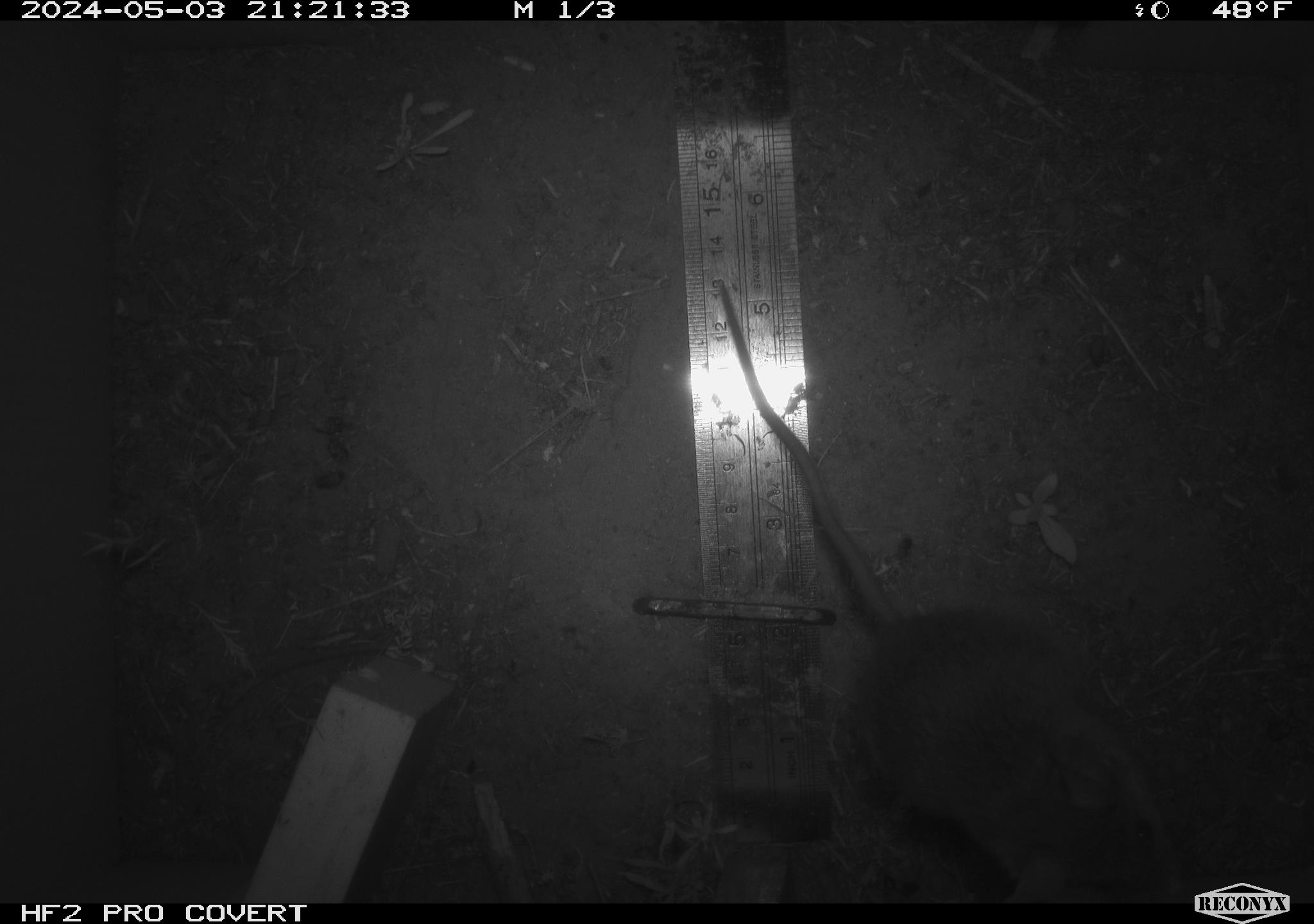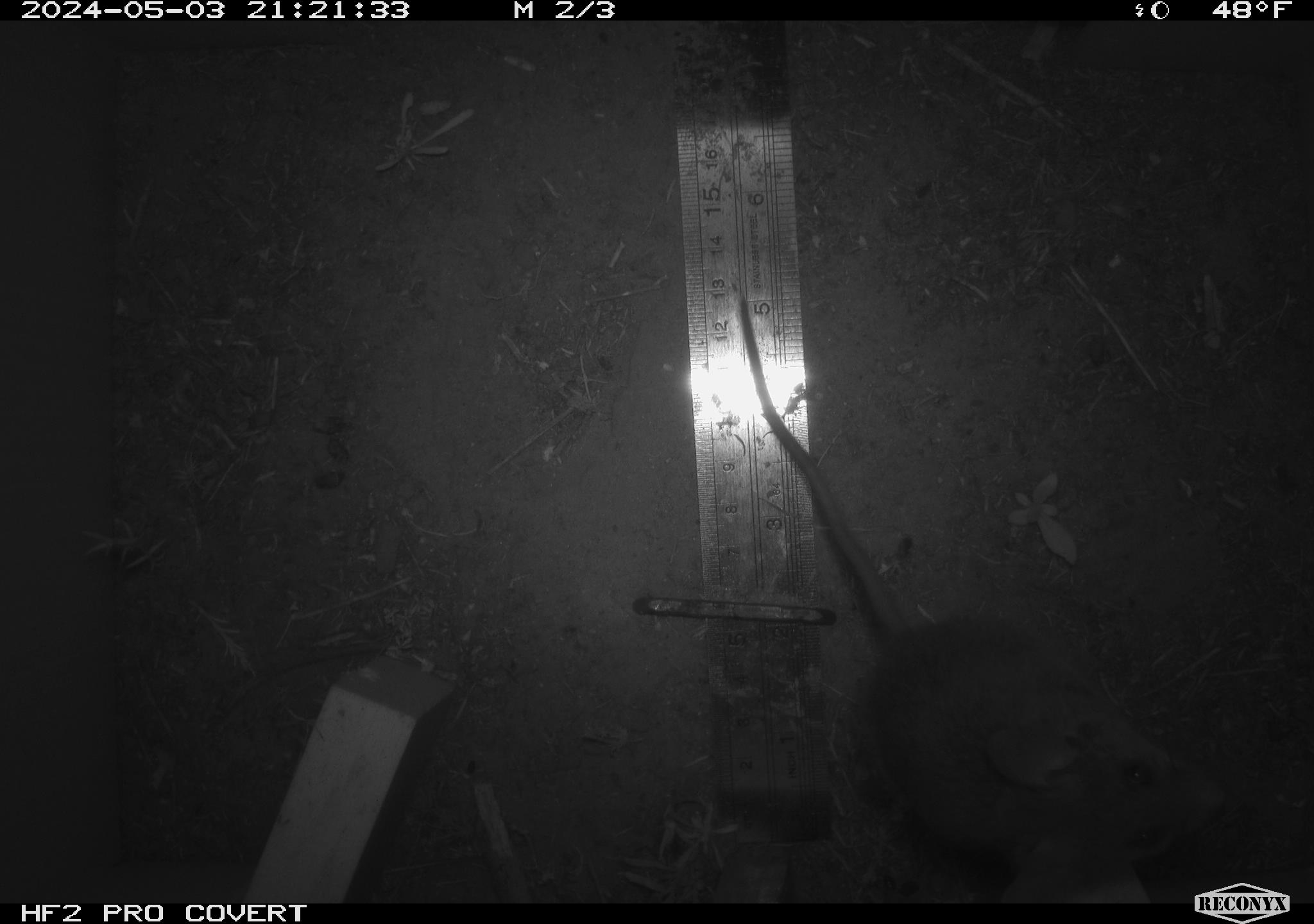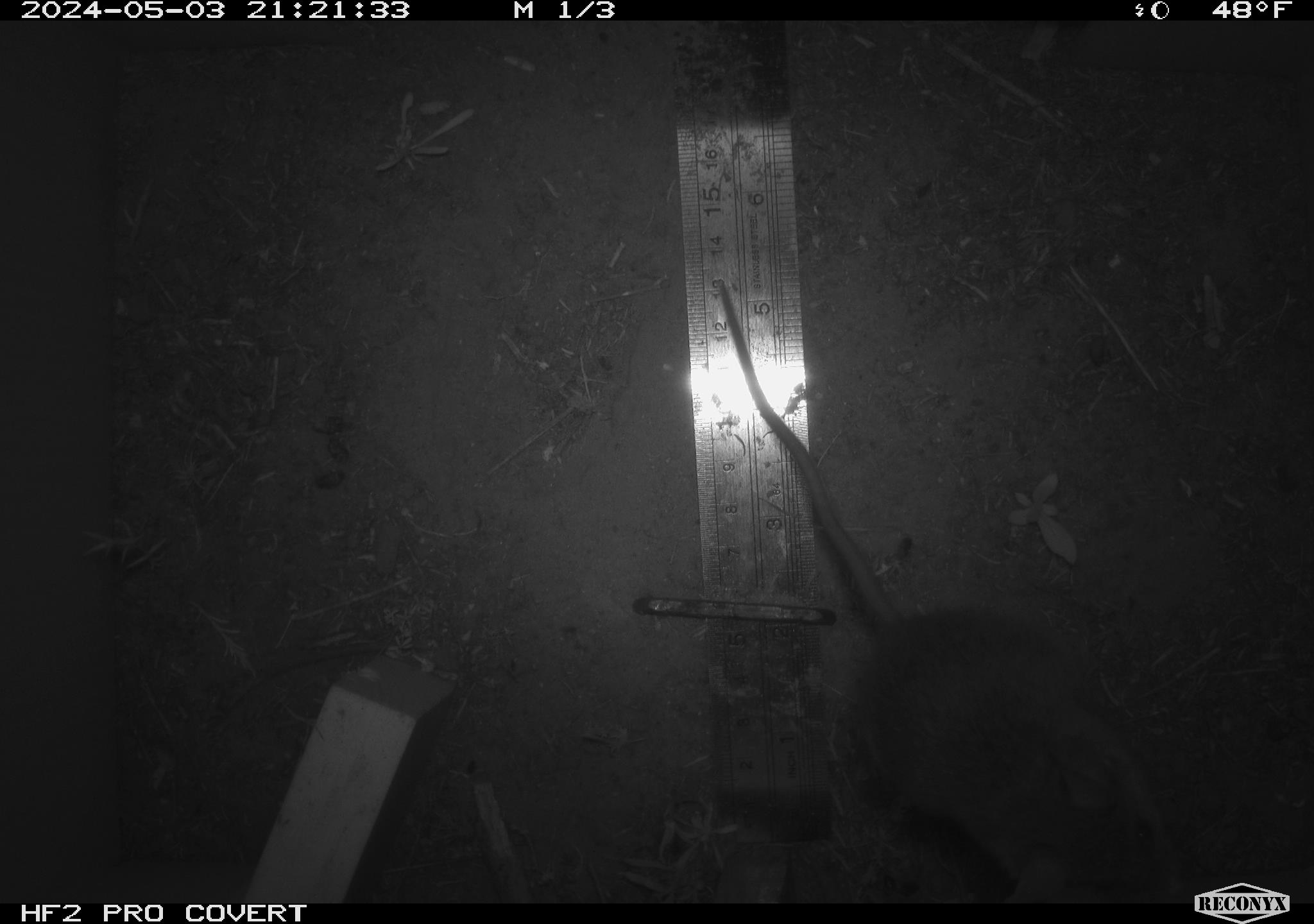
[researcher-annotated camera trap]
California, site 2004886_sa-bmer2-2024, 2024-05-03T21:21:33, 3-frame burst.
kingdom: Animalia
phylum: Chordata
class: Mammalia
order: Rodentia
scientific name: Rodentia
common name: mouse species